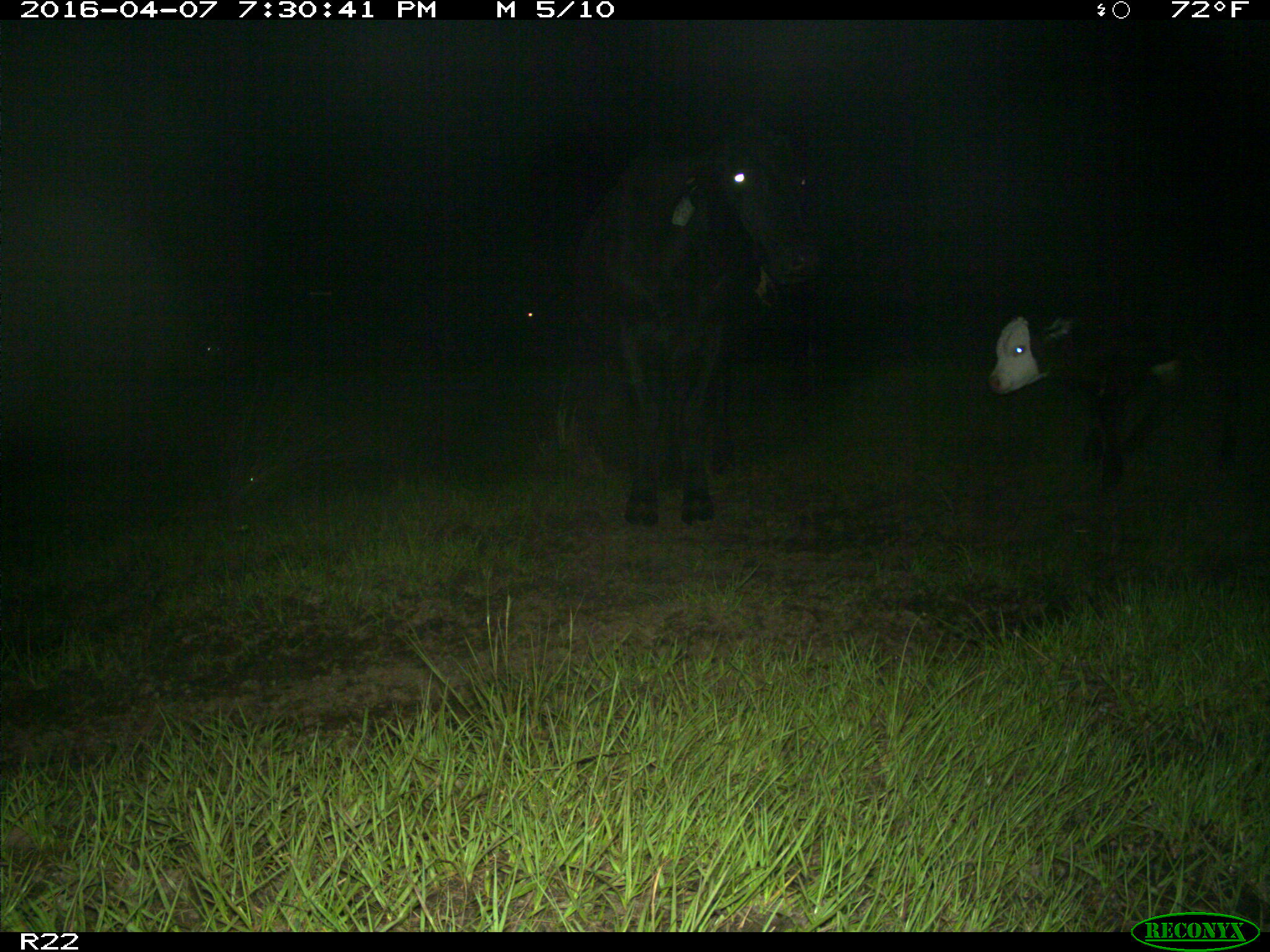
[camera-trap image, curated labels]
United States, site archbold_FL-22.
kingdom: Animalia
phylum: Chordata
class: Mammalia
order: Artiodactyla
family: Bovidae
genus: Bos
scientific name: Bos taurus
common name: domestic cow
Bos taurus (domestic cow).